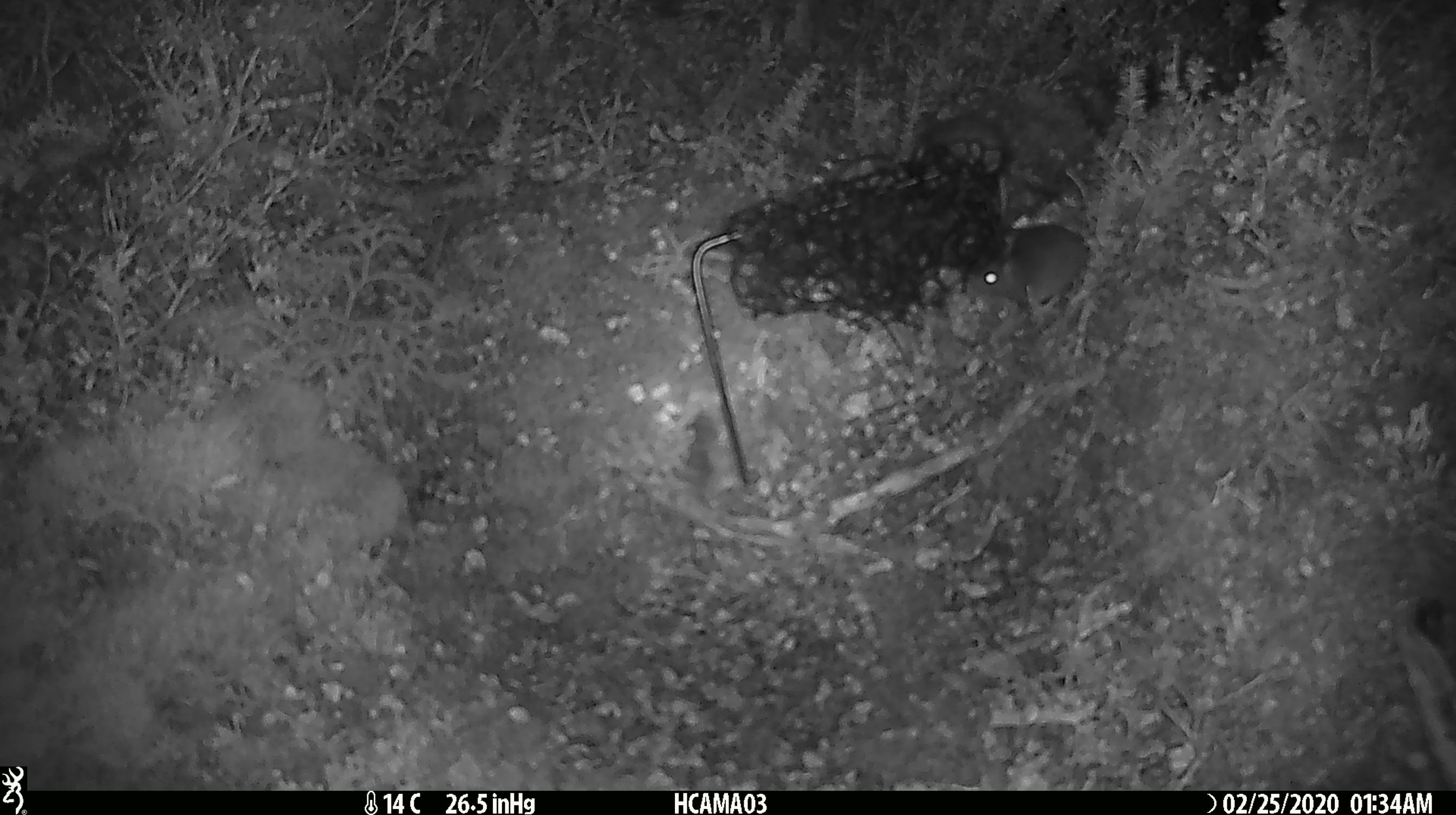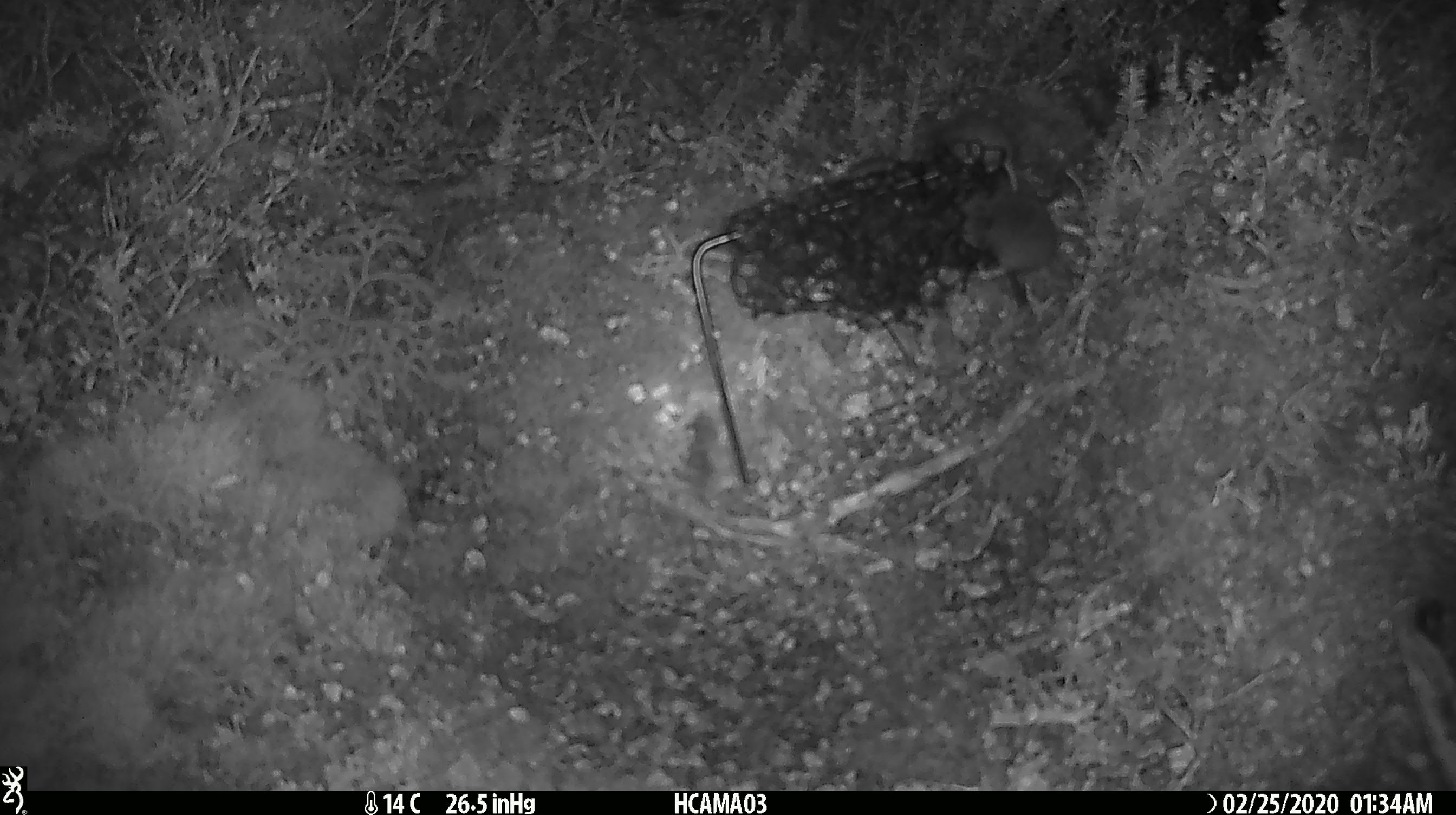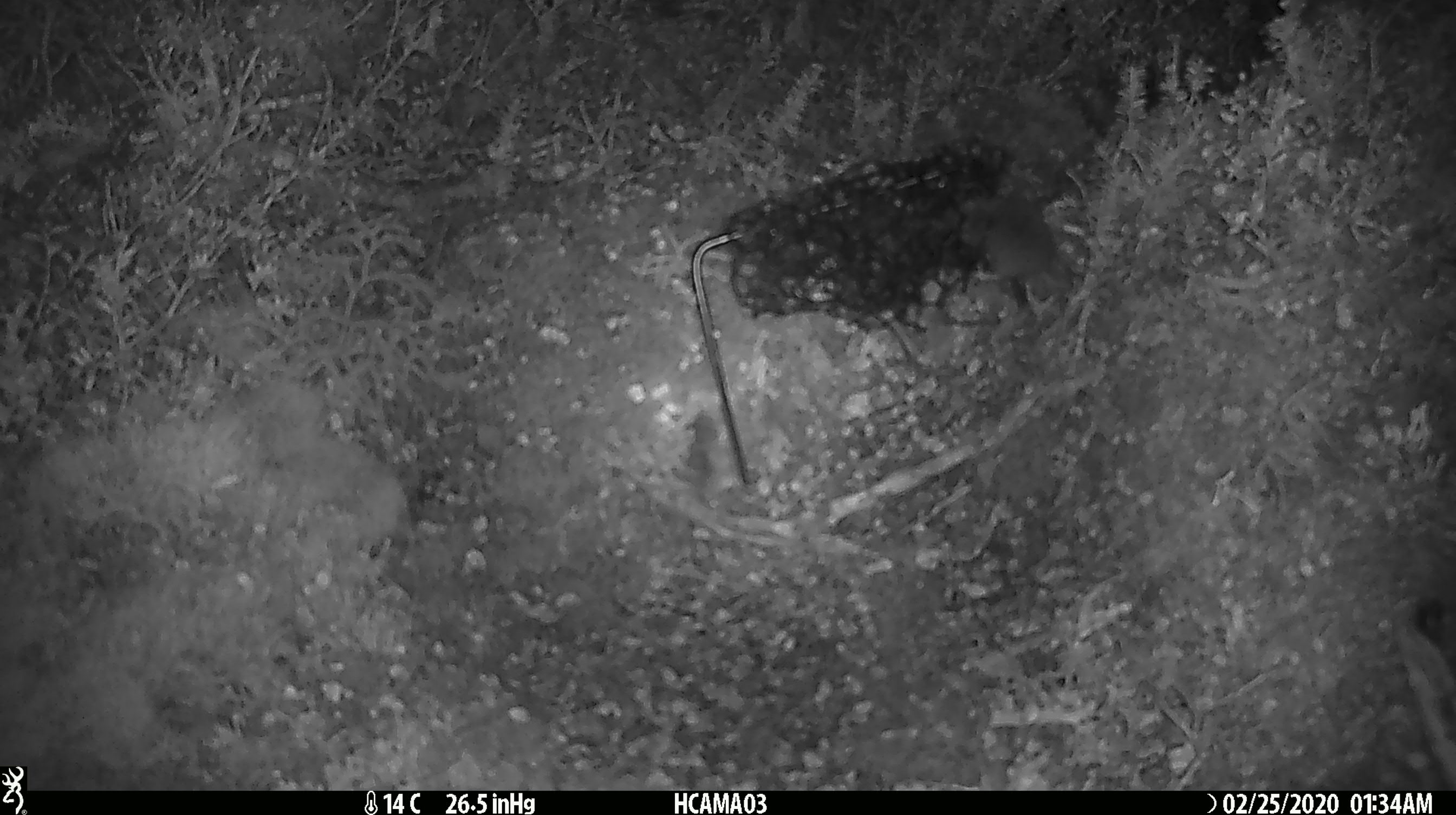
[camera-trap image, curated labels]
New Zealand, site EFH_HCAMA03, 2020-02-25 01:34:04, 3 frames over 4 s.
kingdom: Animalia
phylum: Chordata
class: Mammalia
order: Rodentia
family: Muridae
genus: Mus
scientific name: Mus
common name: mouse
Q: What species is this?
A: Mouse (Mus).